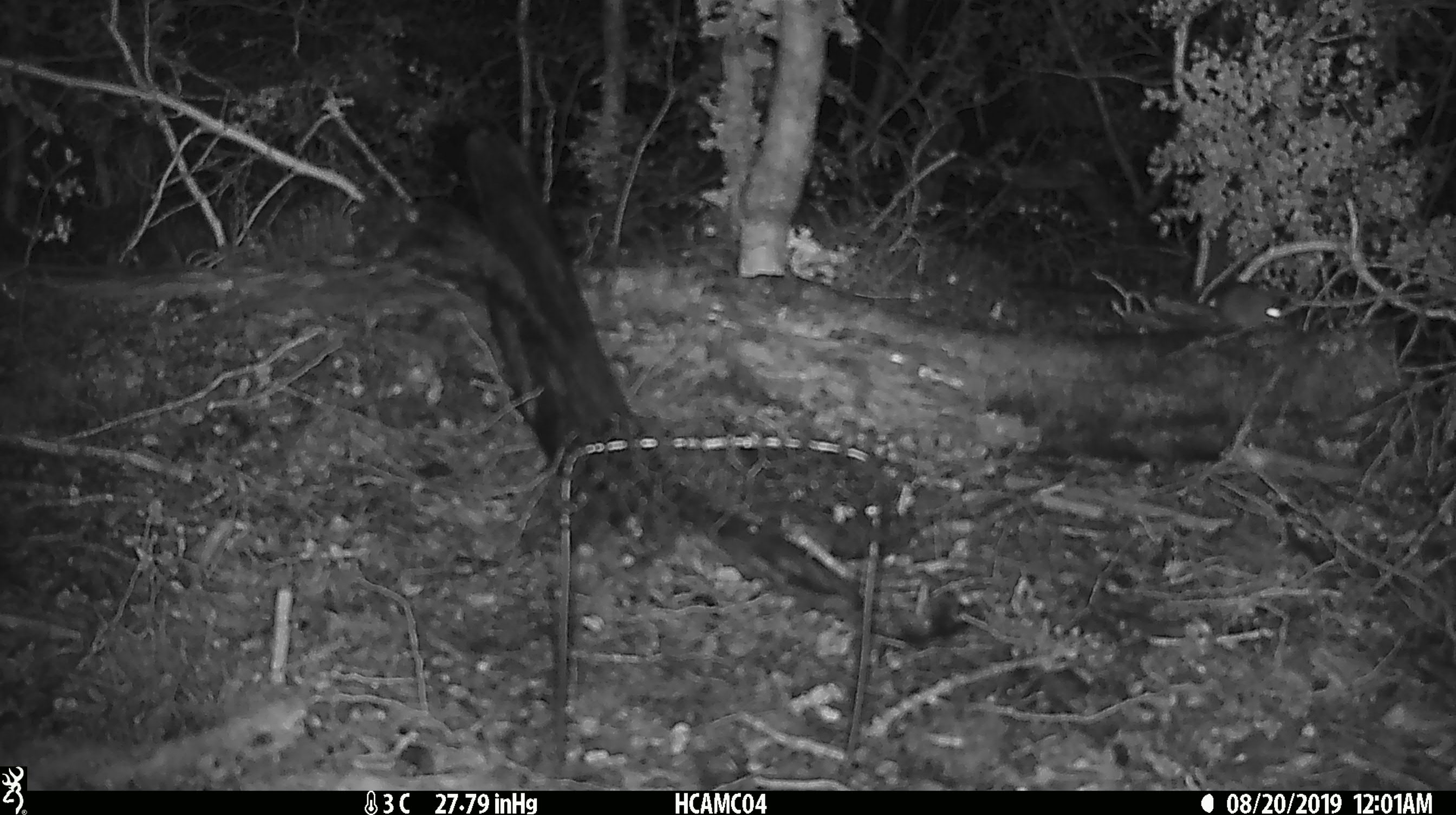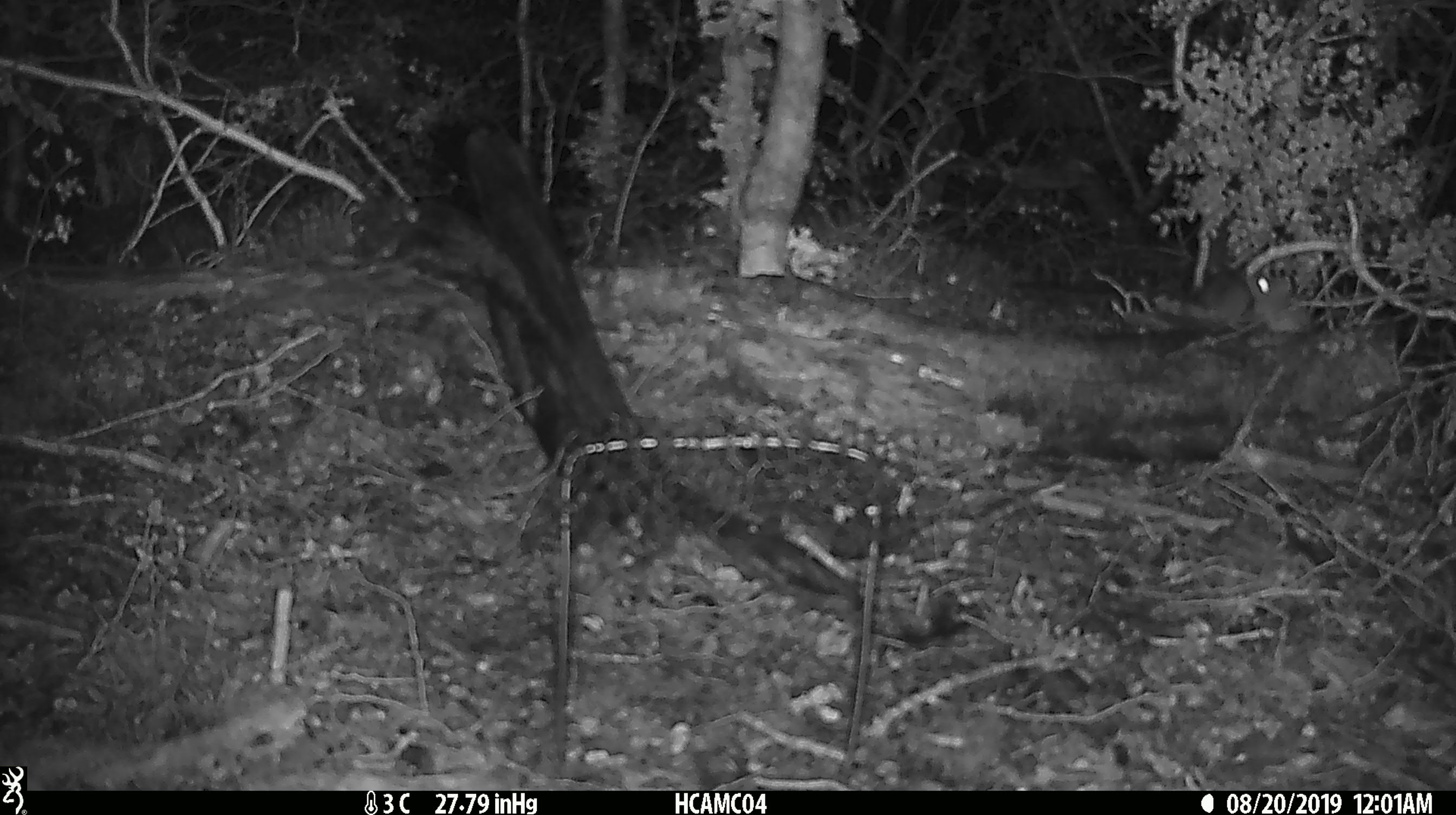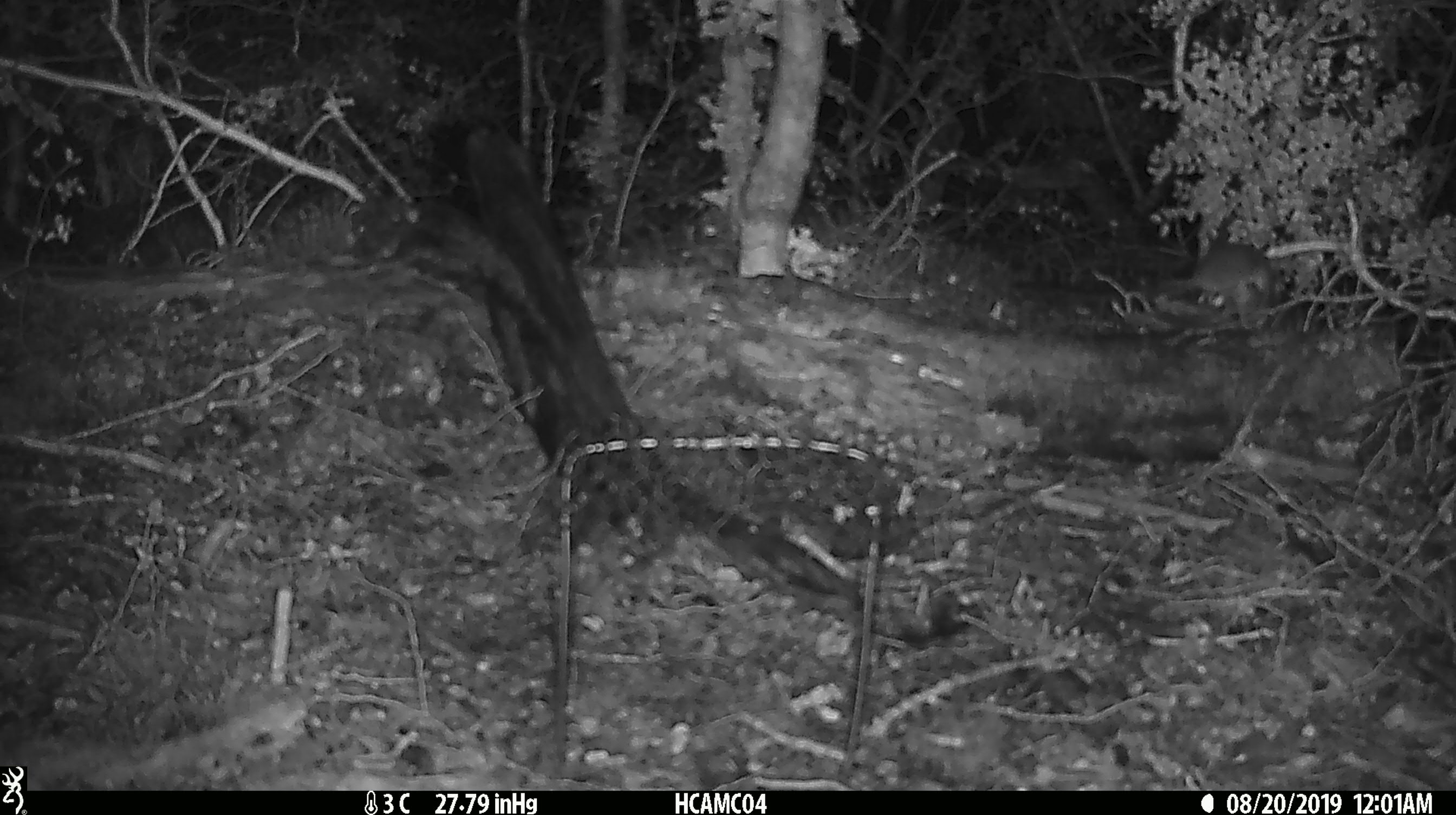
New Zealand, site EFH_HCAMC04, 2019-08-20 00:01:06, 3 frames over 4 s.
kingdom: Animalia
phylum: Chordata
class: Mammalia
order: Rodentia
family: Muridae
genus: Mus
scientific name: Mus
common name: mouse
Mouse (Mus).